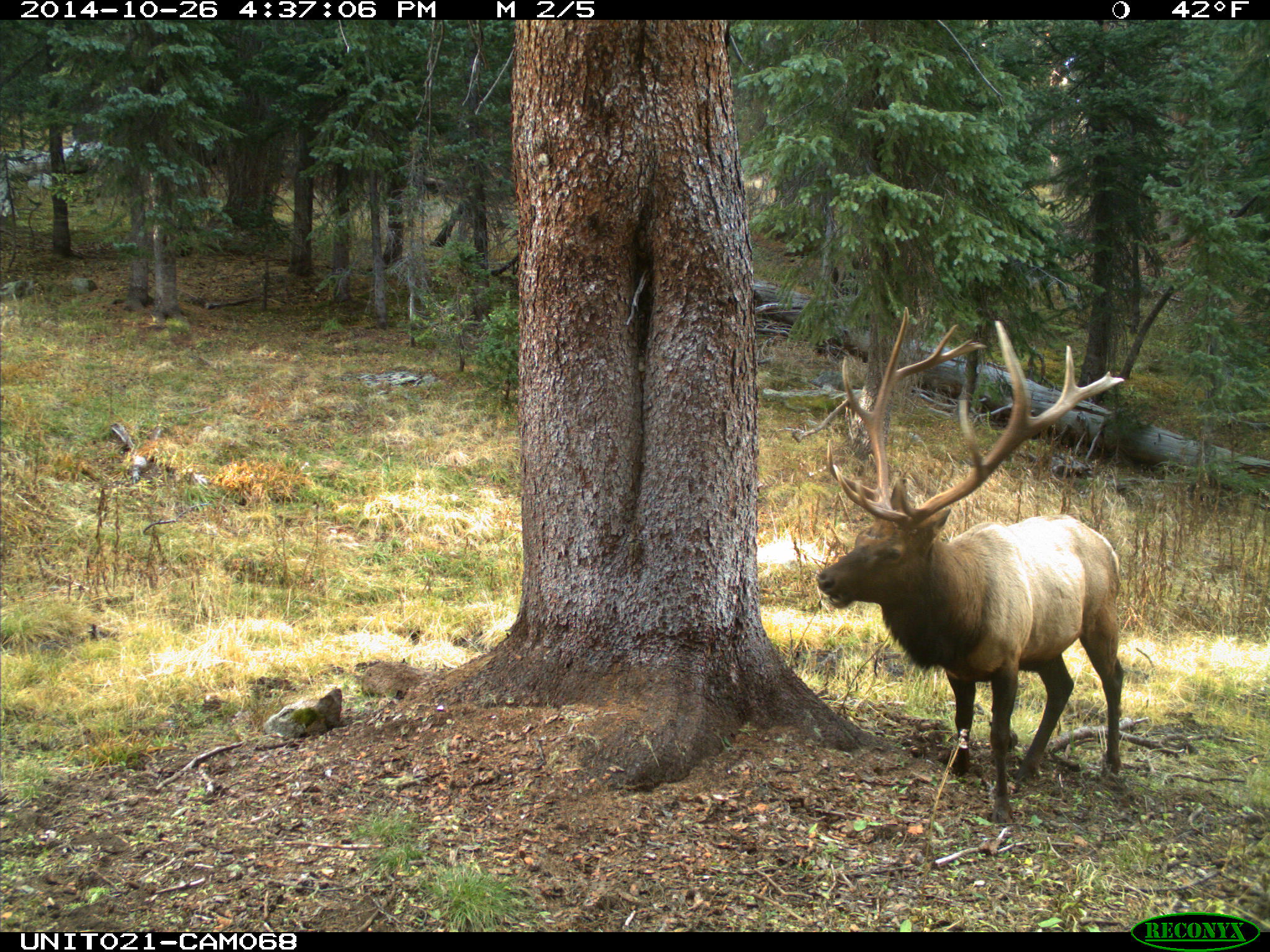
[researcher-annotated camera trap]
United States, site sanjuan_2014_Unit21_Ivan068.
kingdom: Animalia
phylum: Chordata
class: Mammalia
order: Artiodactyla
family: Cervidae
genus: Cervus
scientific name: Cervus elaphus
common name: red deer